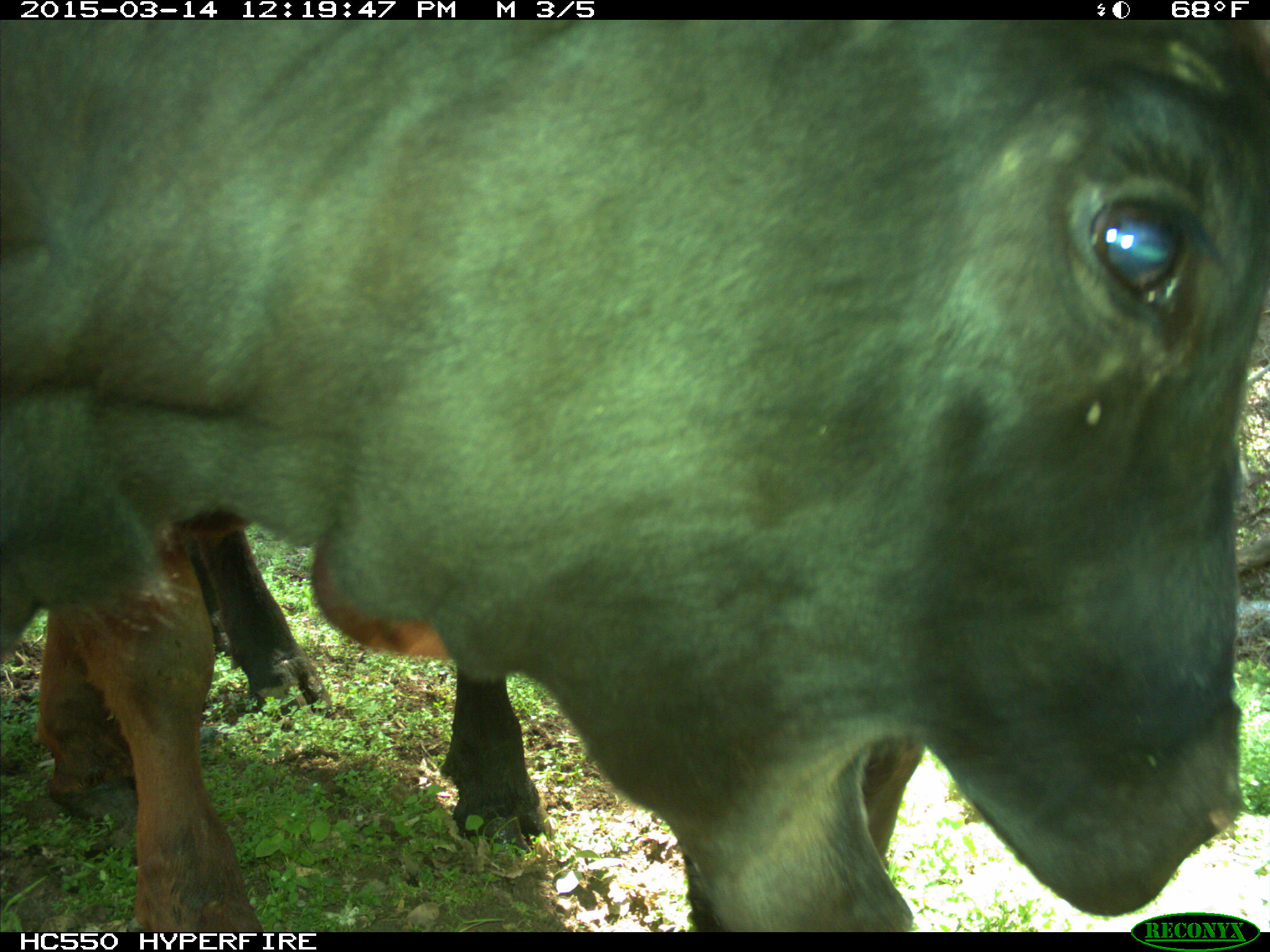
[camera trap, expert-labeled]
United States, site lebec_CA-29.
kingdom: Animalia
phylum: Chordata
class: Mammalia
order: Artiodactyla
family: Bovidae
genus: Bos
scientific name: Bos taurus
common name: domestic cow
Bos taurus (domestic cow).